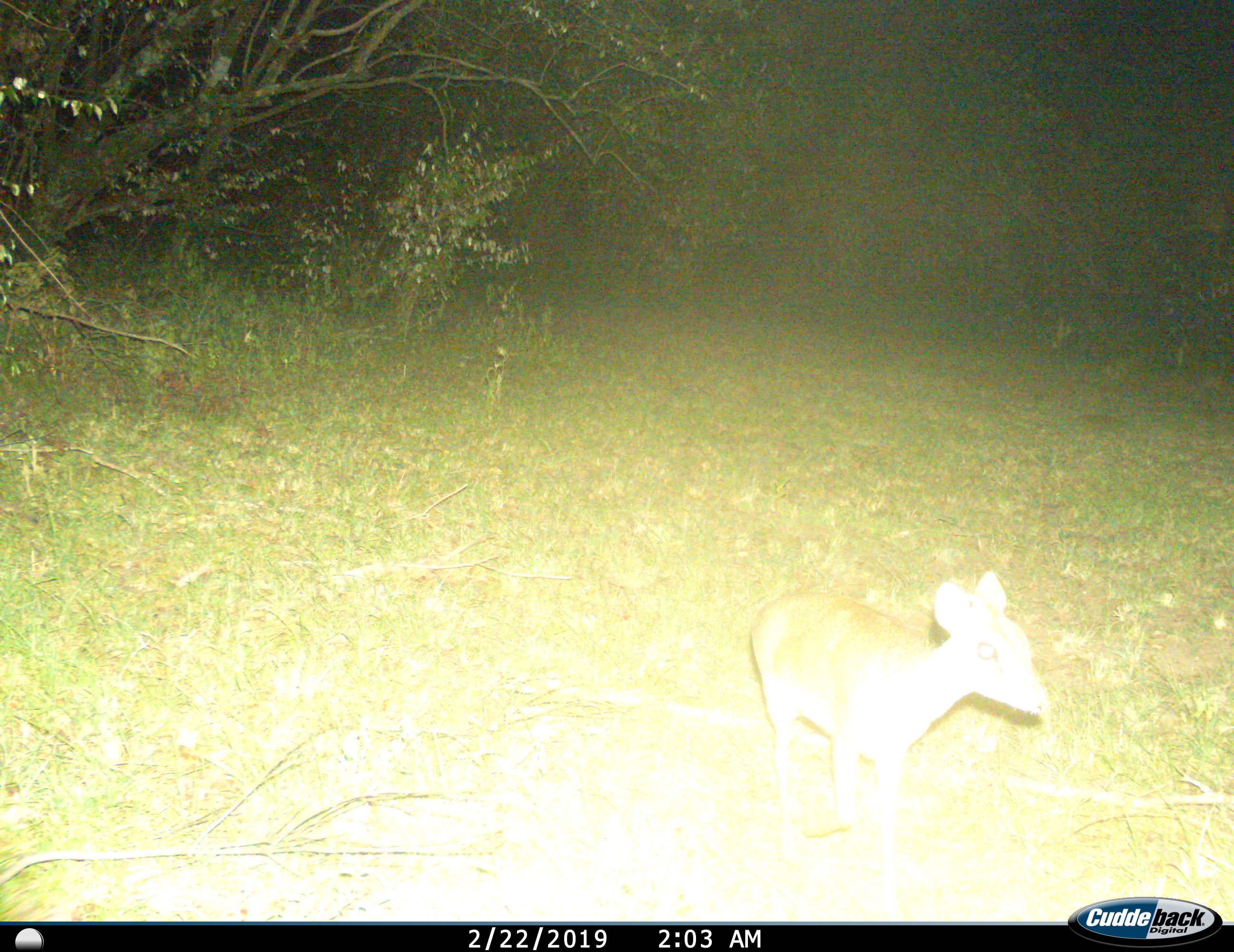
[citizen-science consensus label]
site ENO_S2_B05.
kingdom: Animalia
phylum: Chordata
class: Mammalia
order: Artiodactyla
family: Bovidae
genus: Madoqua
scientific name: Madoqua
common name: dik-dik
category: dikdik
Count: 1.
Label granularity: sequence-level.